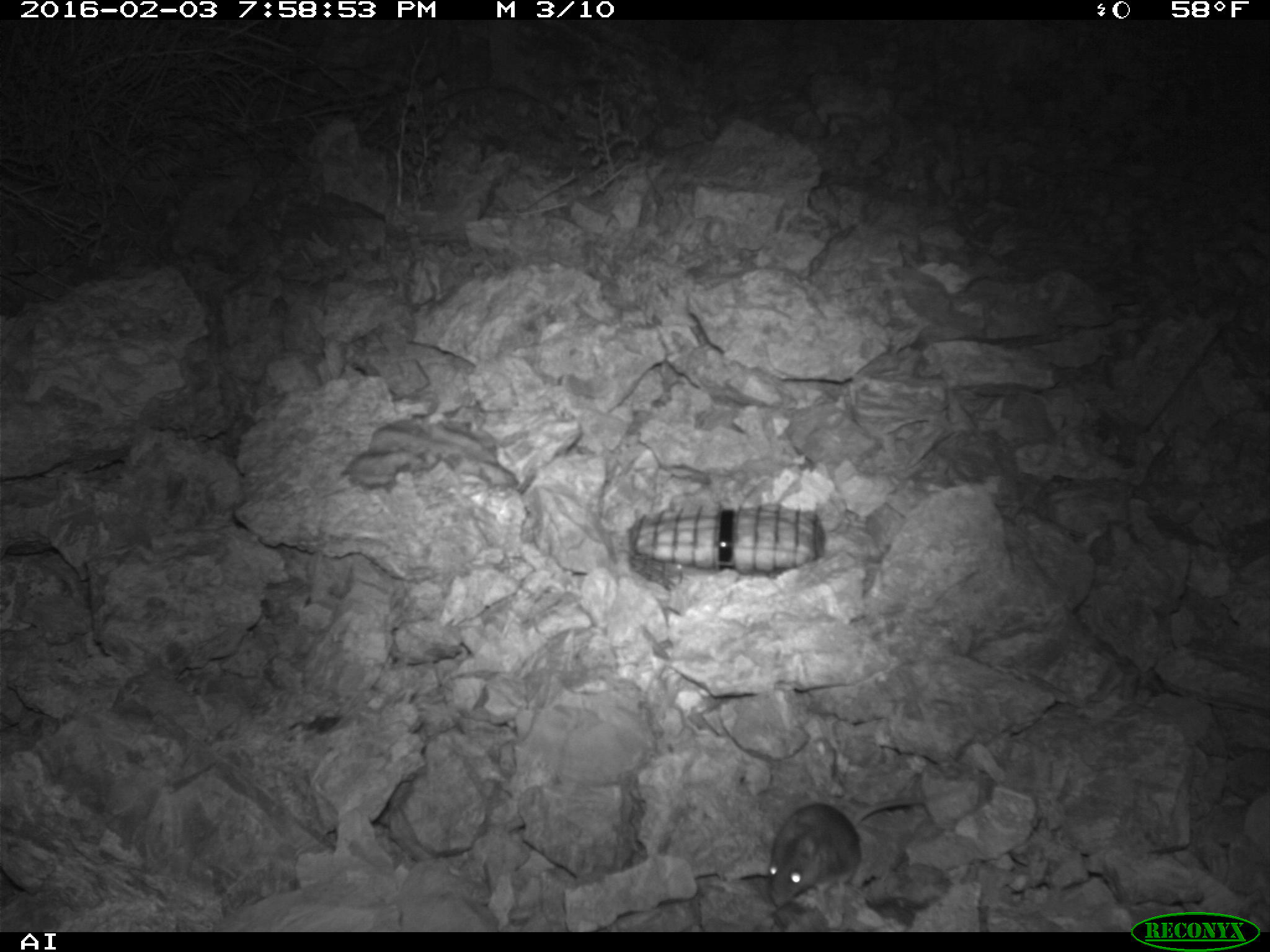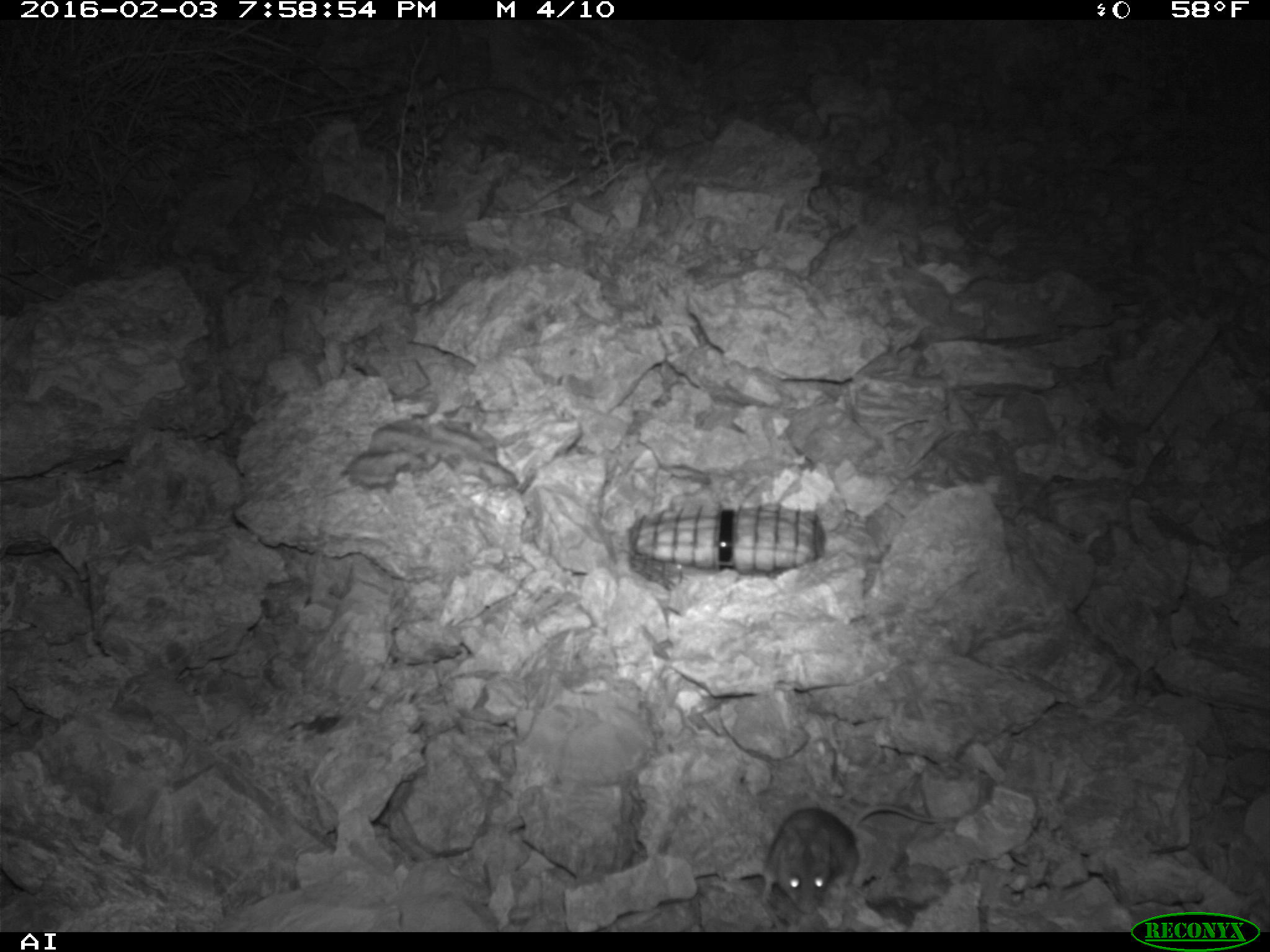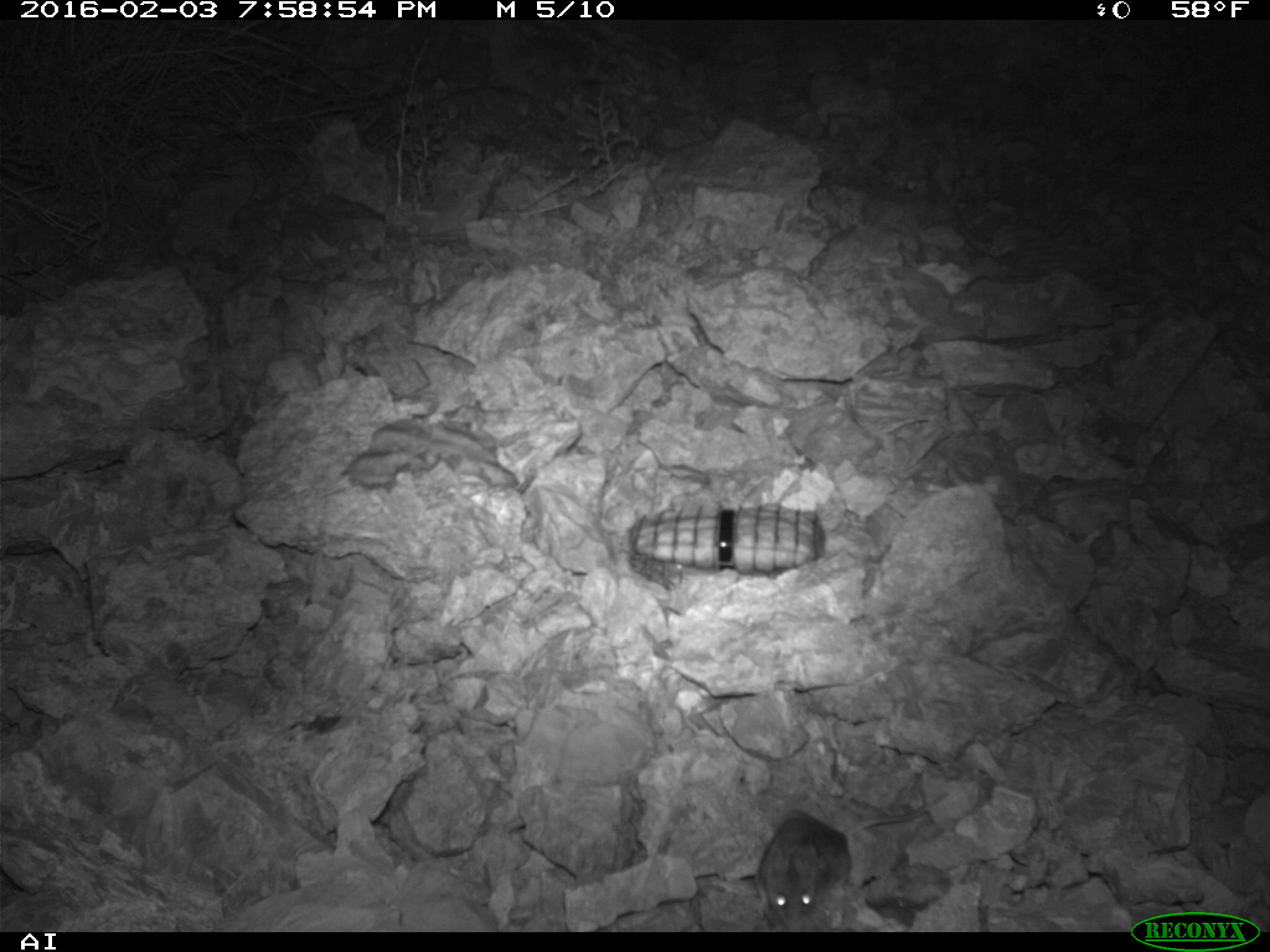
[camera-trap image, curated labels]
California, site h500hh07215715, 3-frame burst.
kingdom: Animalia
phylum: Chordata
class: Mammalia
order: Rodentia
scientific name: Rodentia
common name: rodent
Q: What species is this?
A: Rodent (Rodentia).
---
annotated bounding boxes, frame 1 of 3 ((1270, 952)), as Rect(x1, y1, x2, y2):
rodent: Rect(767, 797, 926, 907)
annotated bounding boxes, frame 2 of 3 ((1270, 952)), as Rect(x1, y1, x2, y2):
rodent: Rect(760, 804, 959, 913)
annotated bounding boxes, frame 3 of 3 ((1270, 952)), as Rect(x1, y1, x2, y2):
rodent: Rect(753, 801, 934, 932)